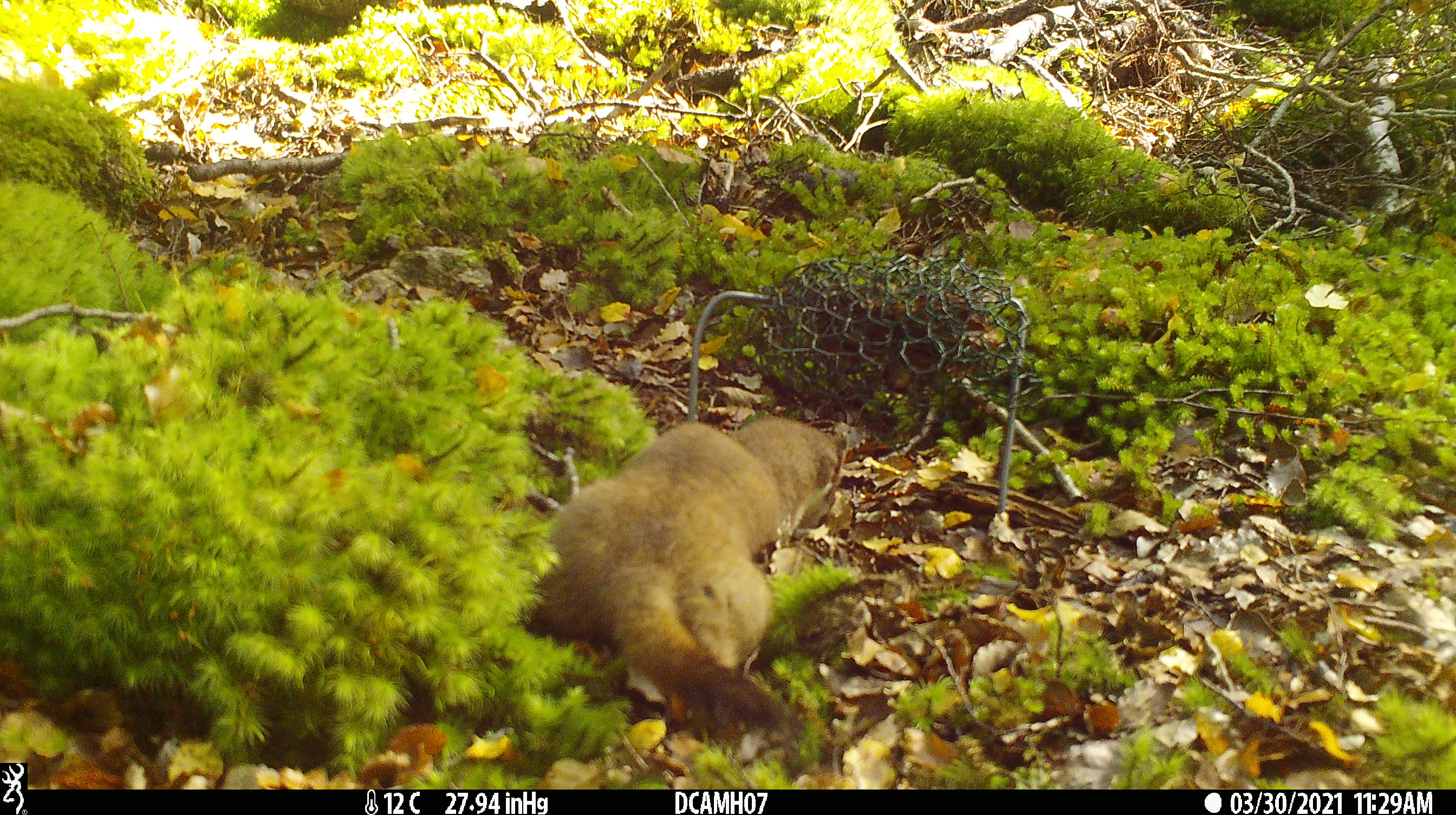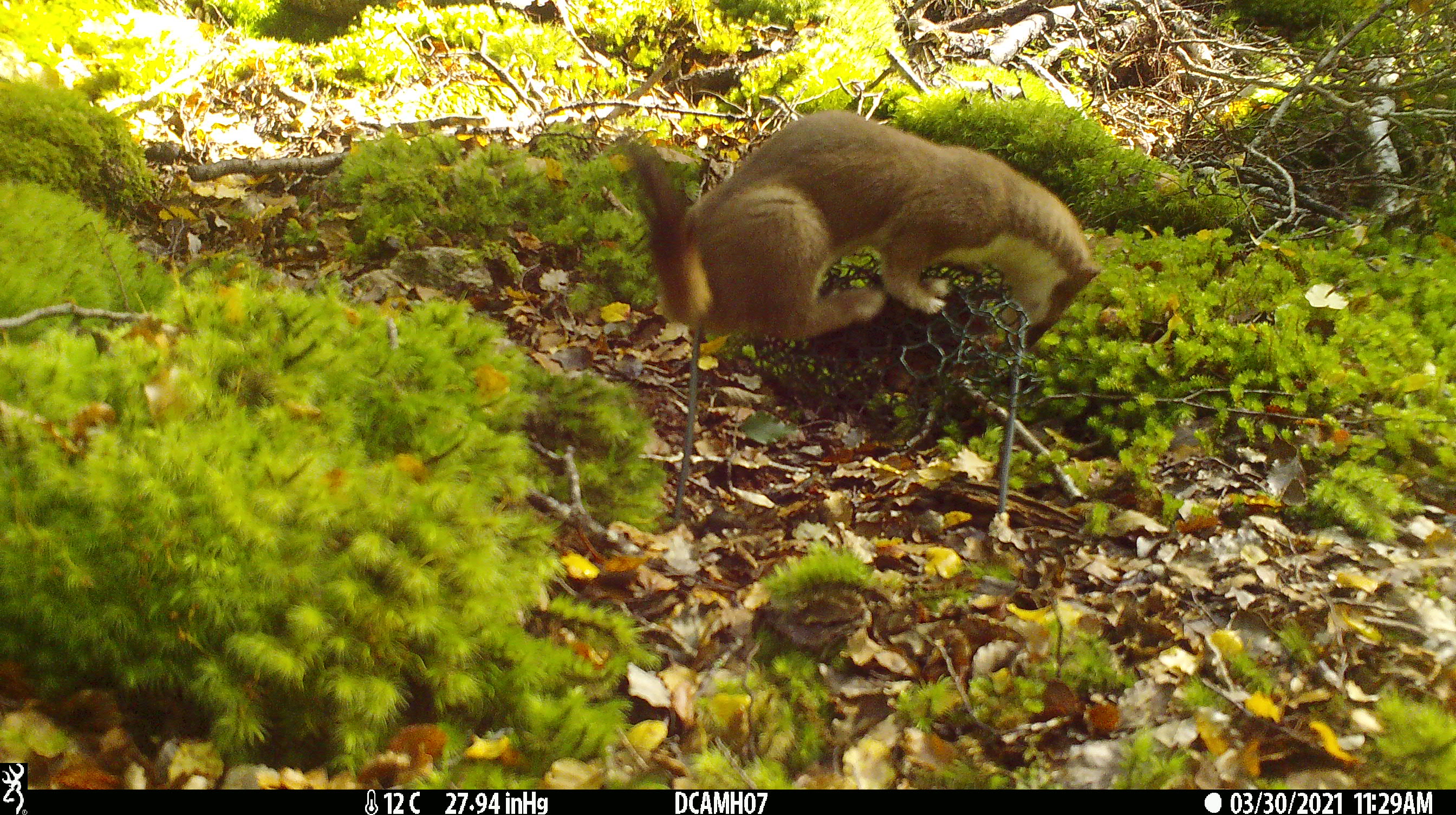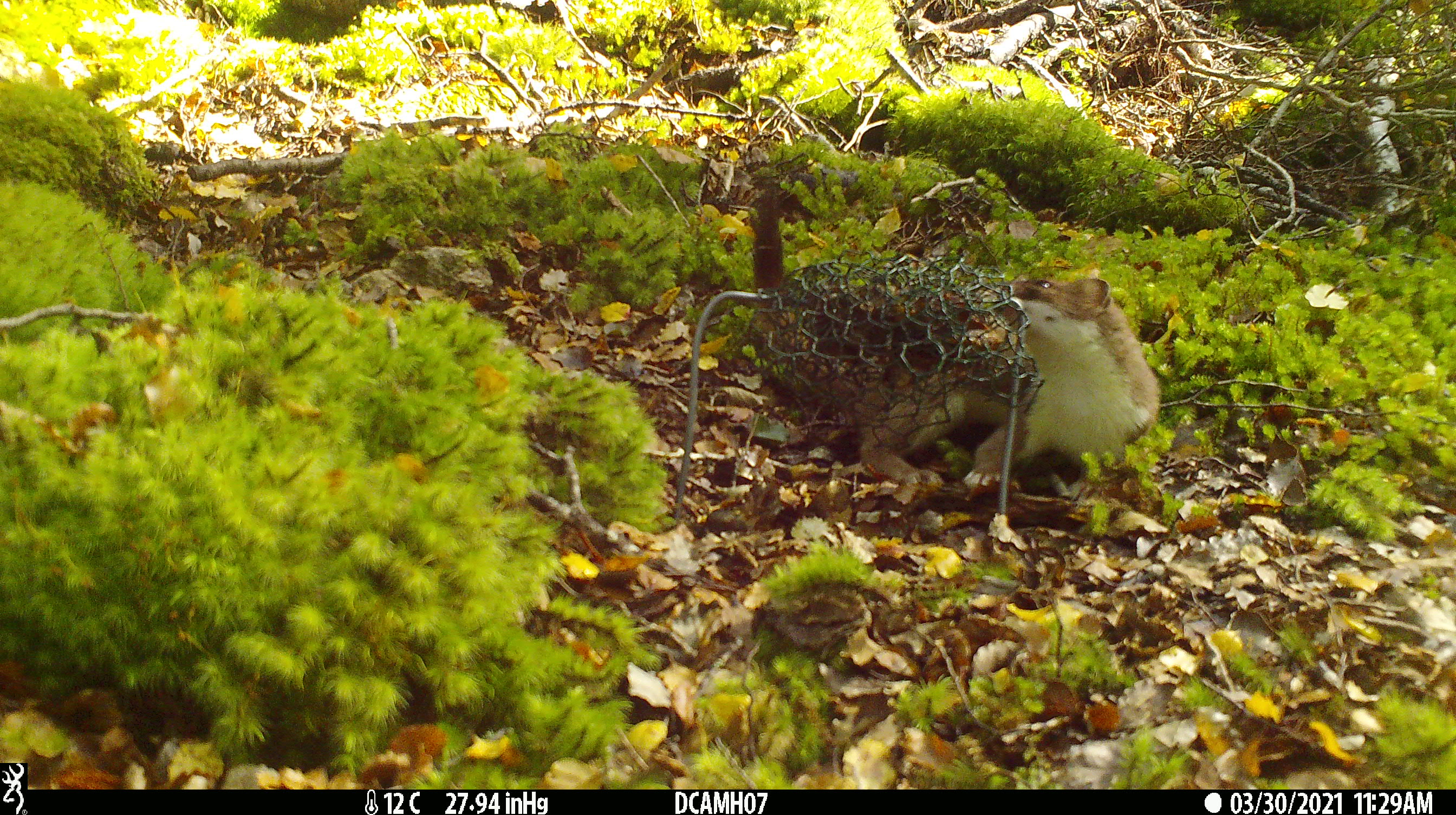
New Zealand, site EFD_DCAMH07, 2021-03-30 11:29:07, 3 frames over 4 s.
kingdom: Animalia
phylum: Chordata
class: Mammalia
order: Carnivora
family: Mustelidae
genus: Mustela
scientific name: Mustela erminea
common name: stoat